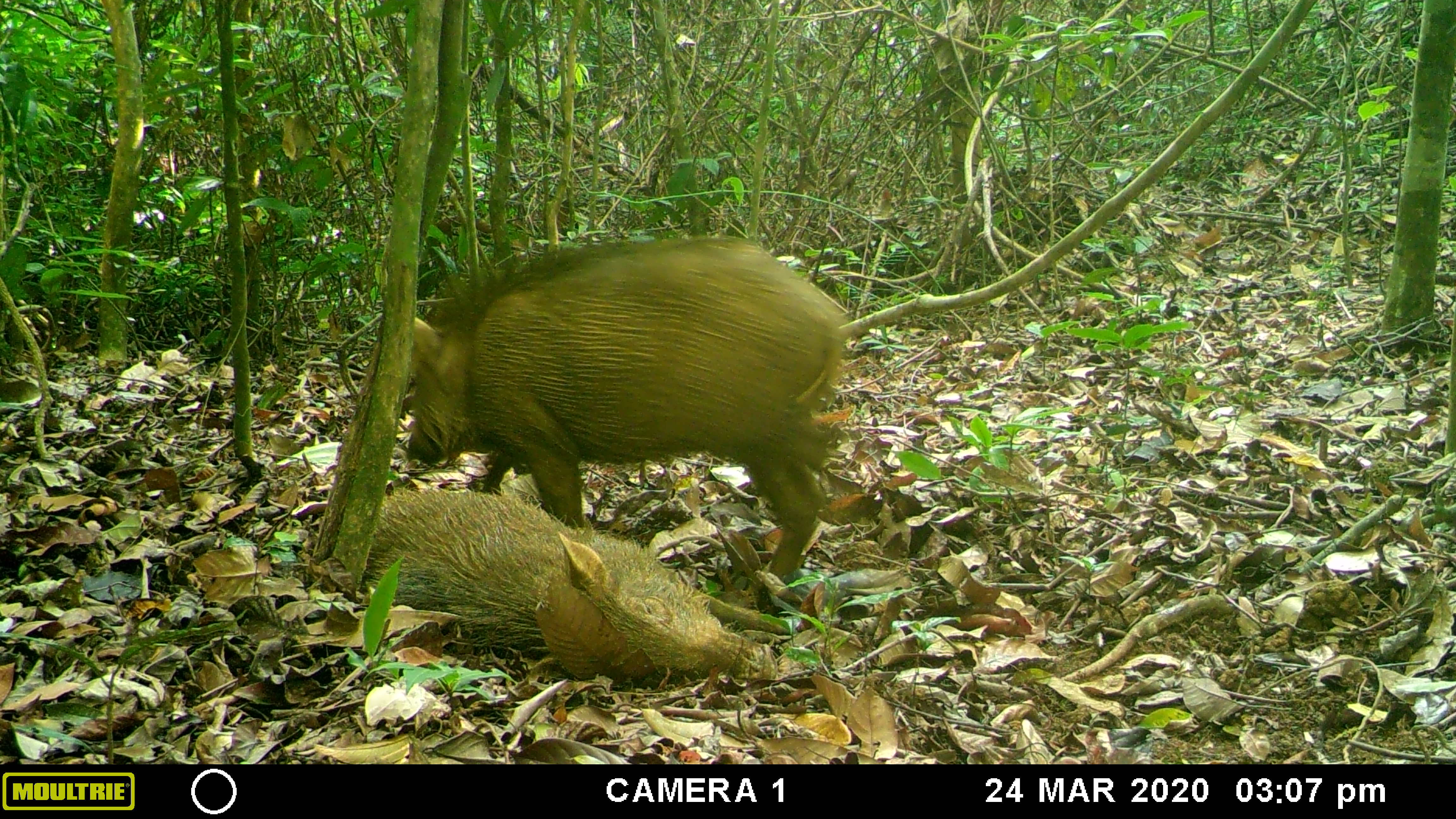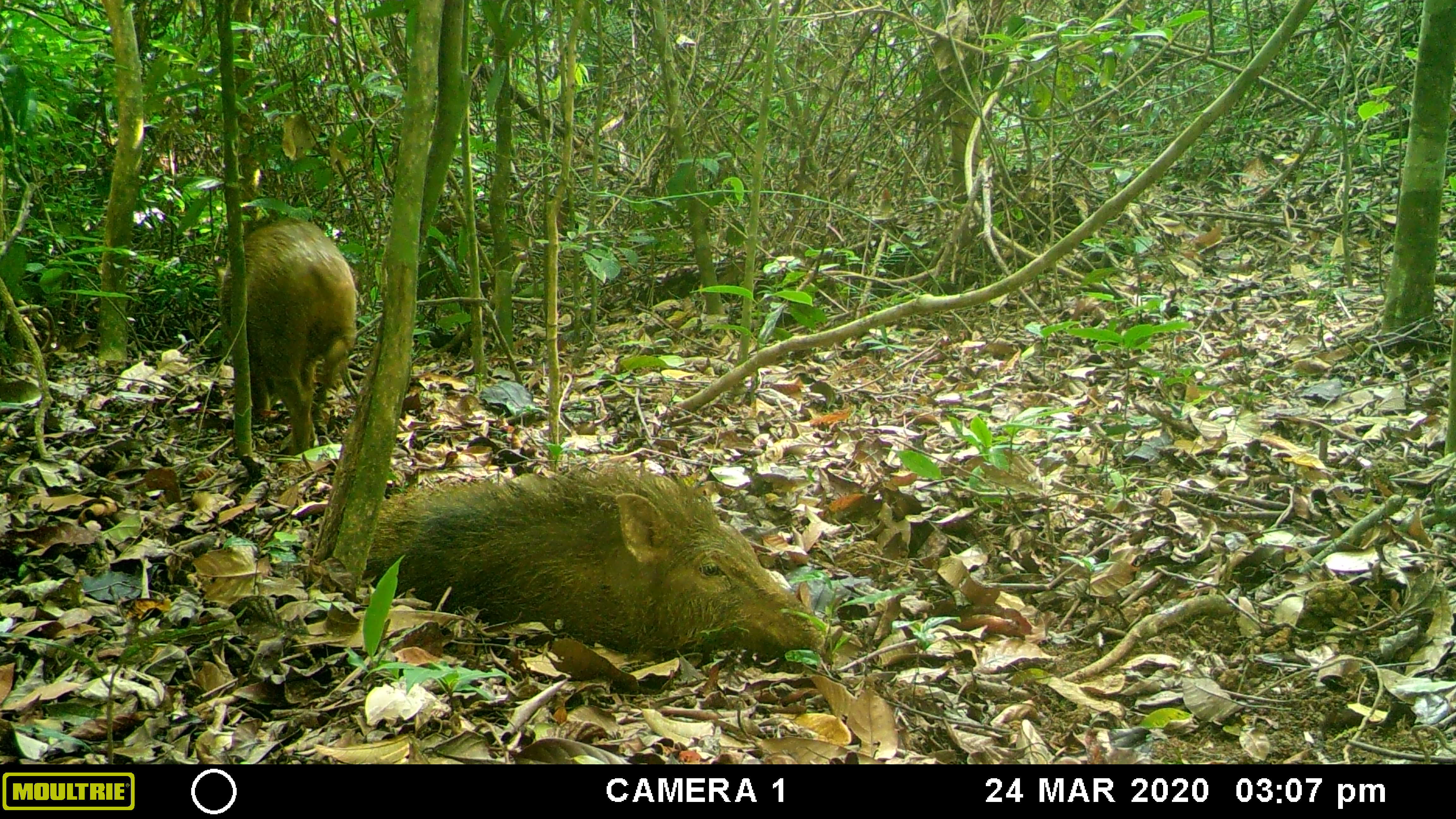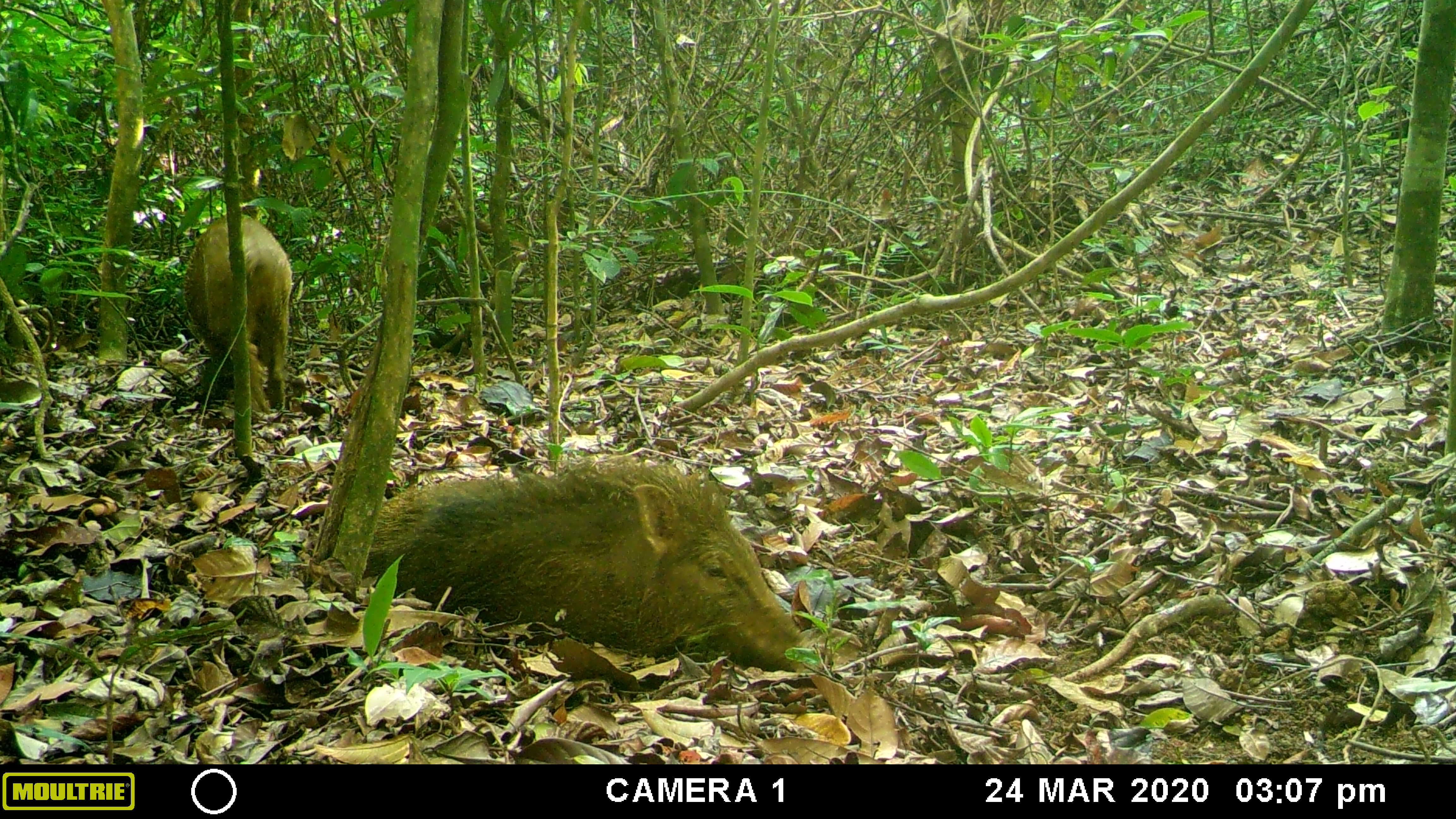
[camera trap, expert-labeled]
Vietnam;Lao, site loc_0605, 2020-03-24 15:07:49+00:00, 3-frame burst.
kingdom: Animalia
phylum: Chordata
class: Mammalia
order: Artiodactyla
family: Suidae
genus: Sus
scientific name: Sus scrofa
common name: eurasian wild pig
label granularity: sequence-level